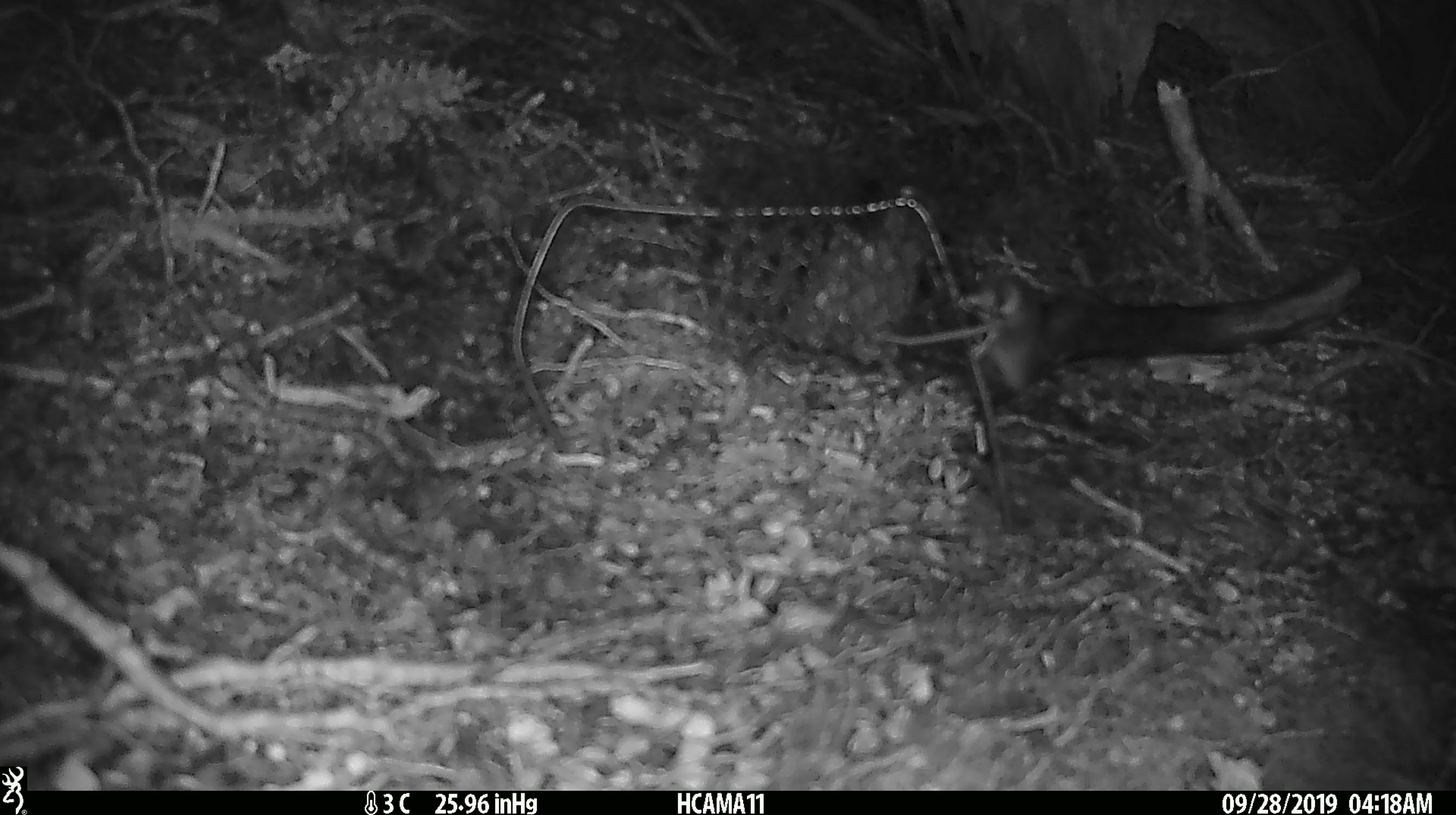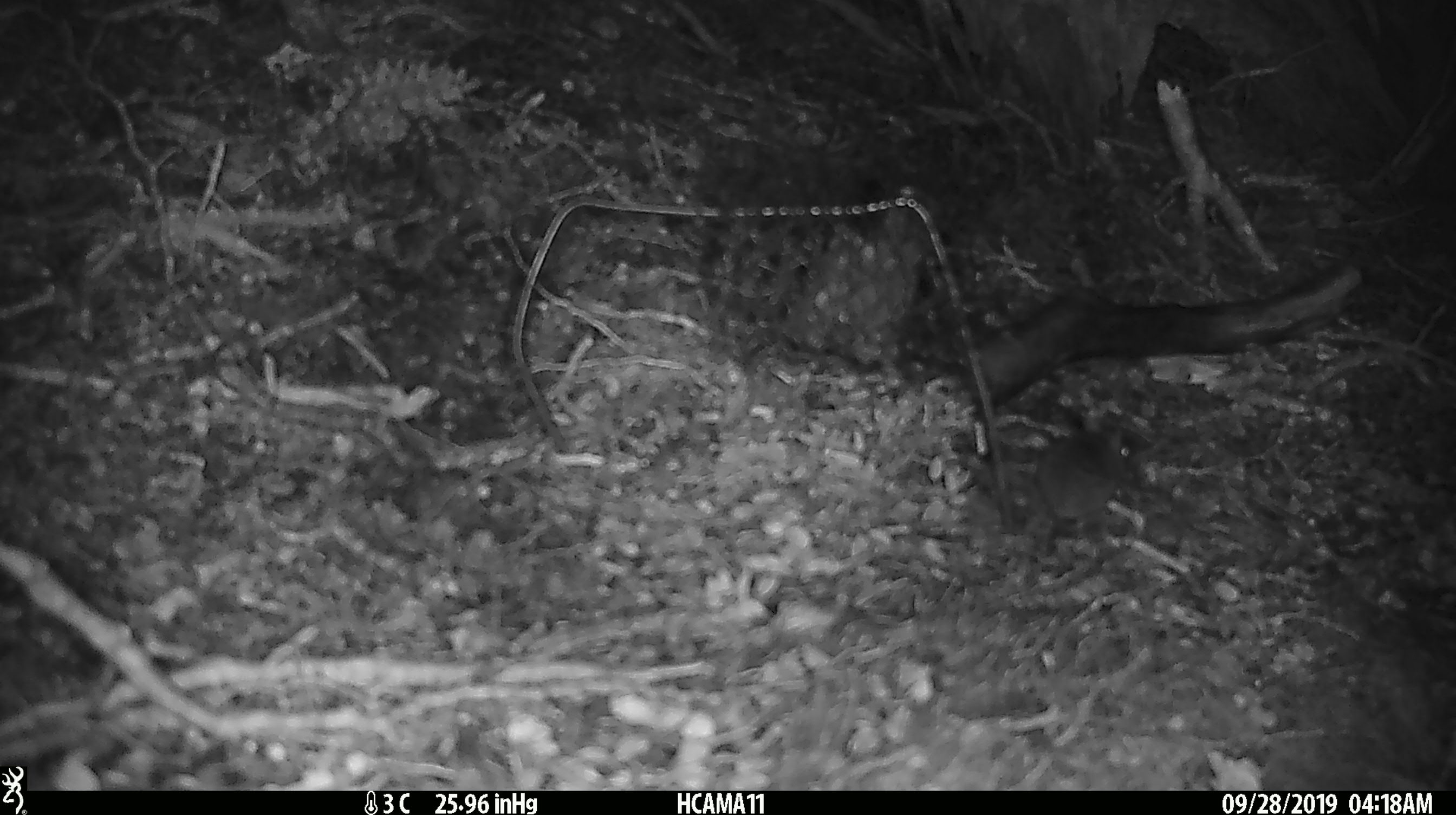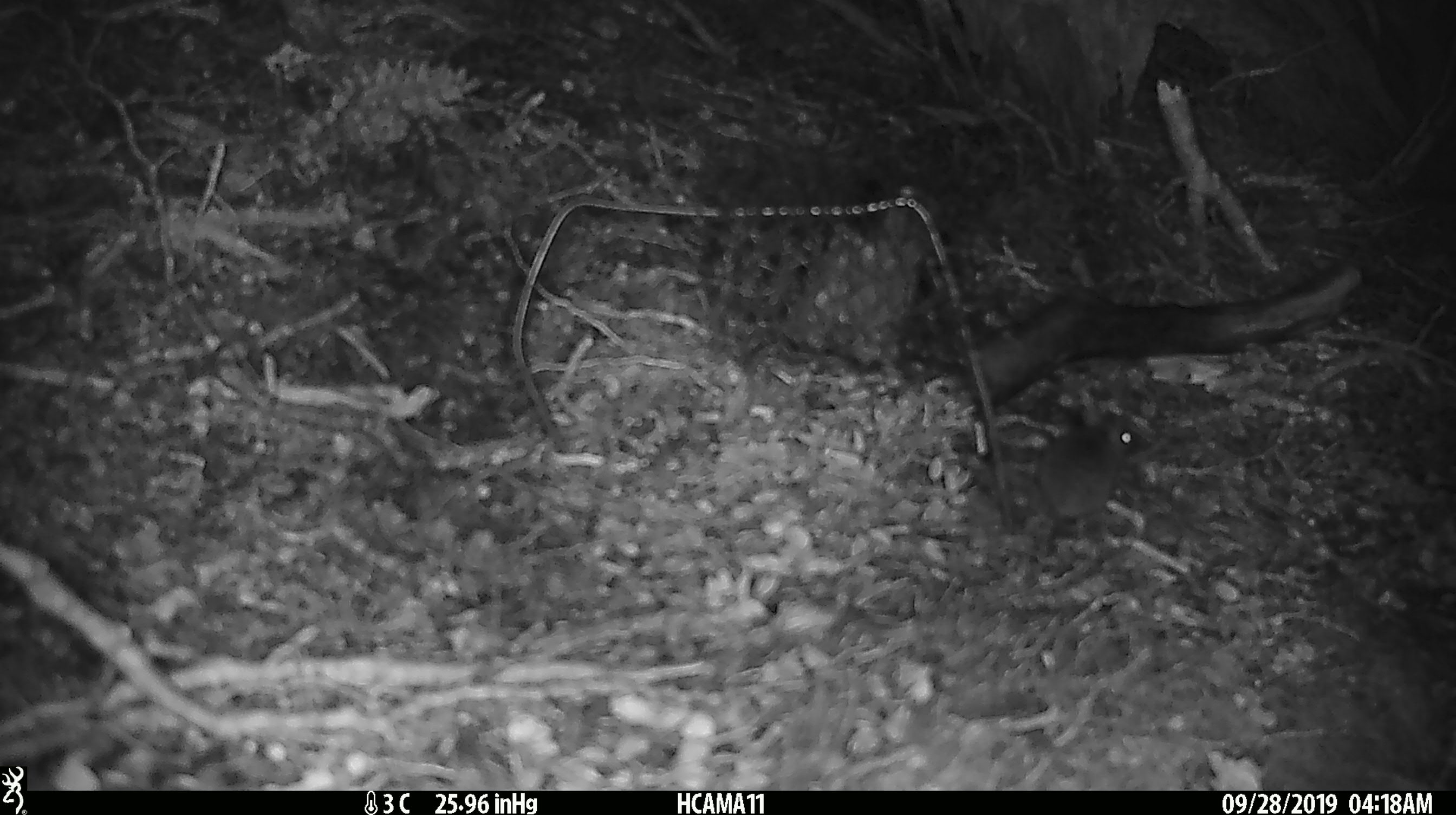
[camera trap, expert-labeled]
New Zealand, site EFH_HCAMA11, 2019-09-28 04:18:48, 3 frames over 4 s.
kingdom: Animalia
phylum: Chordata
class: Mammalia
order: Rodentia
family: Muridae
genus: Mus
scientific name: Mus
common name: mouse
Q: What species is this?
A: Mouse (Mus).